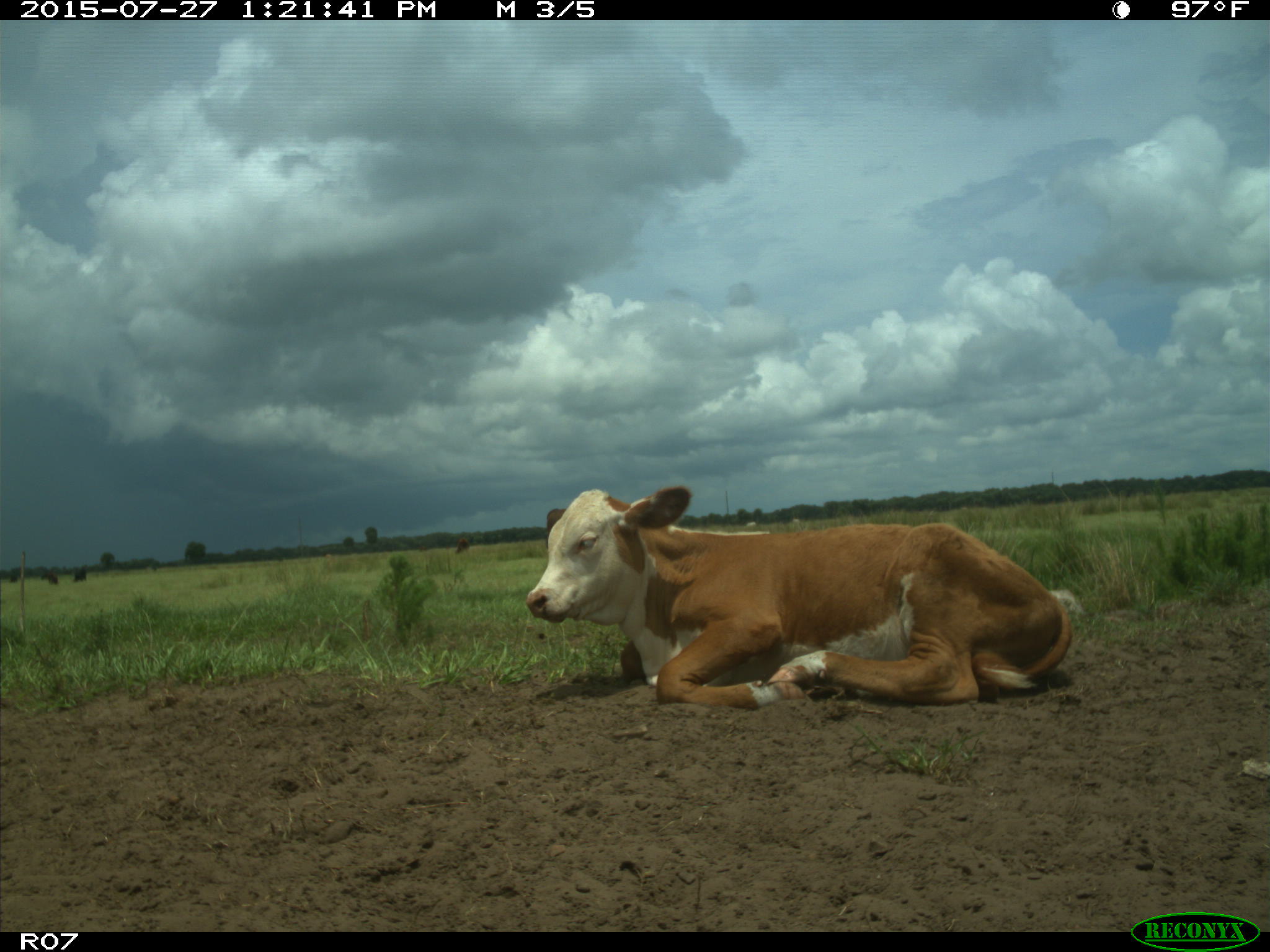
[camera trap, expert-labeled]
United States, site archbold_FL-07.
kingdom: Animalia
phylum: Chordata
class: Mammalia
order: Artiodactyla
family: Bovidae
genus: Bos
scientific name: Bos taurus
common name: domestic cow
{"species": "Bos taurus (domestic cow)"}